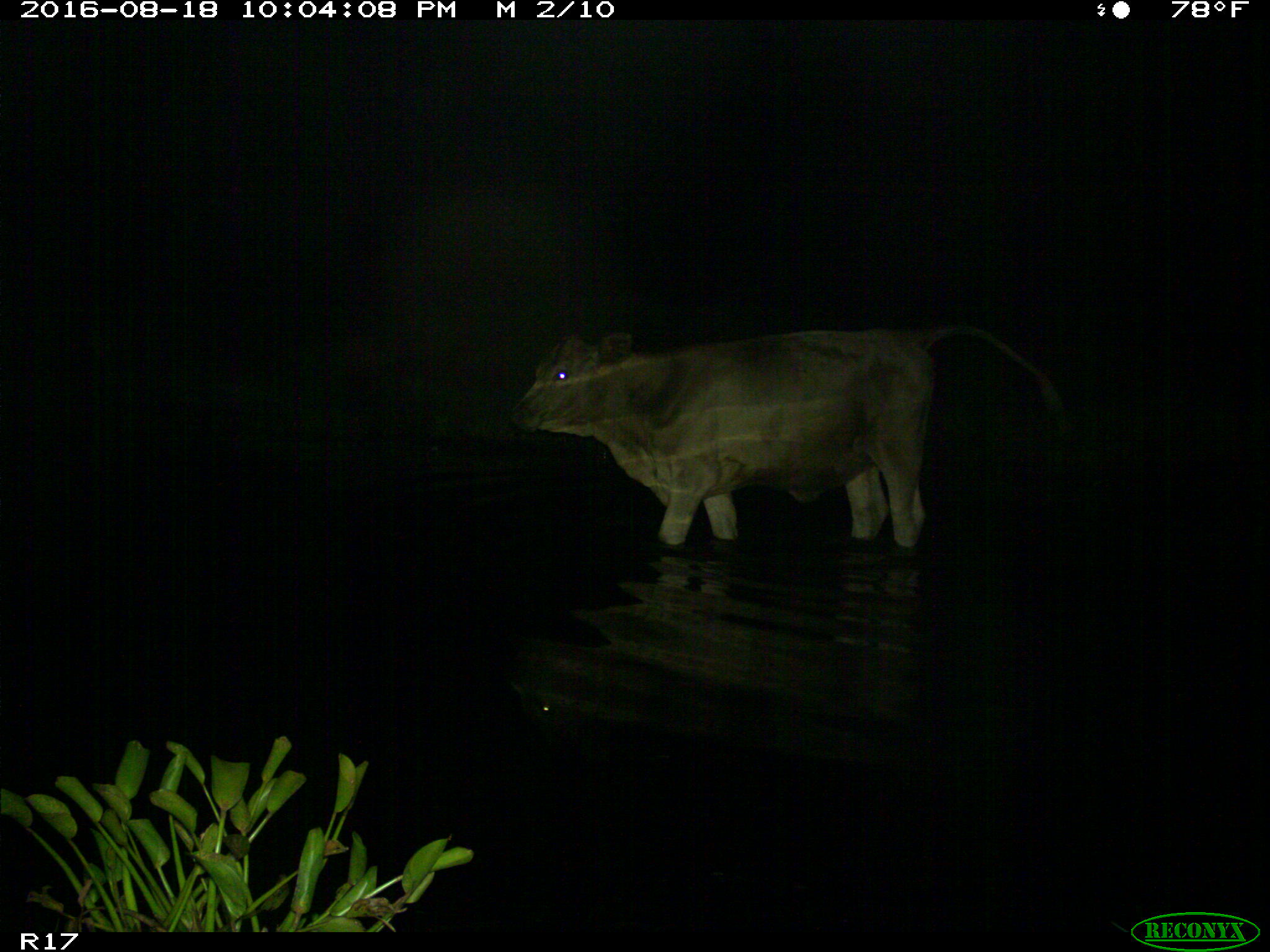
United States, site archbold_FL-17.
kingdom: Animalia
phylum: Chordata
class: Mammalia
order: Artiodactyla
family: Bovidae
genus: Bos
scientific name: Bos taurus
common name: domestic cow